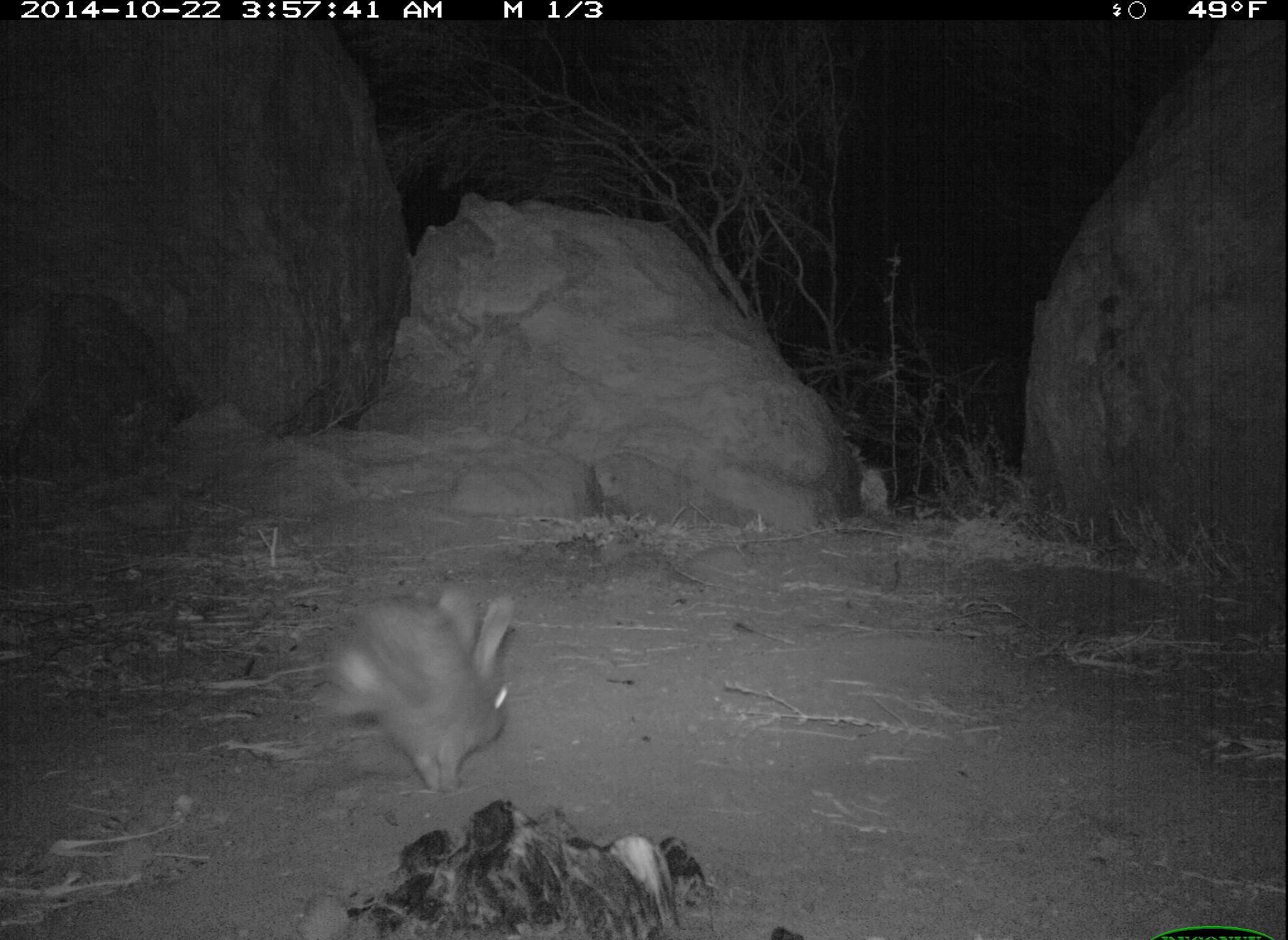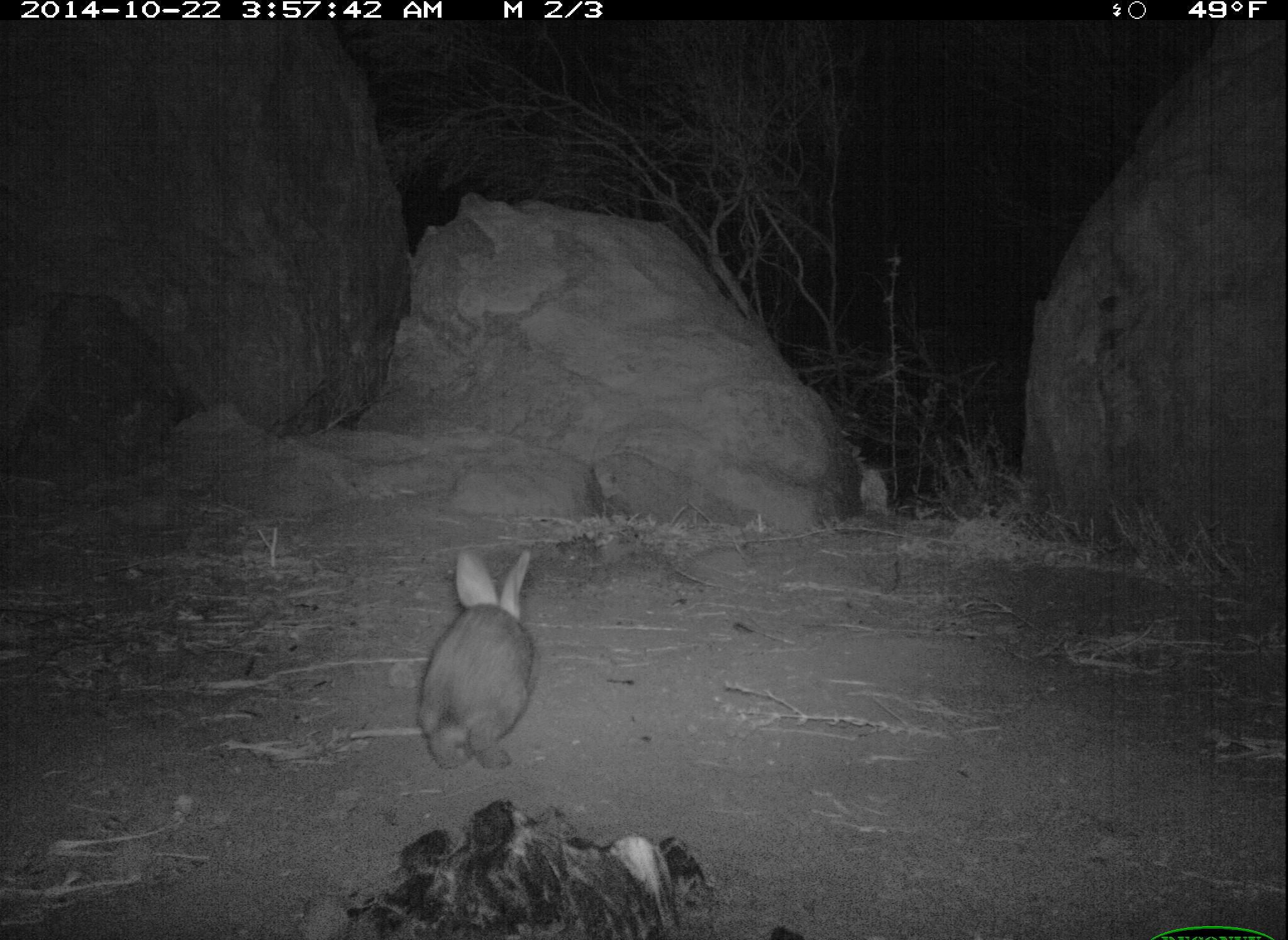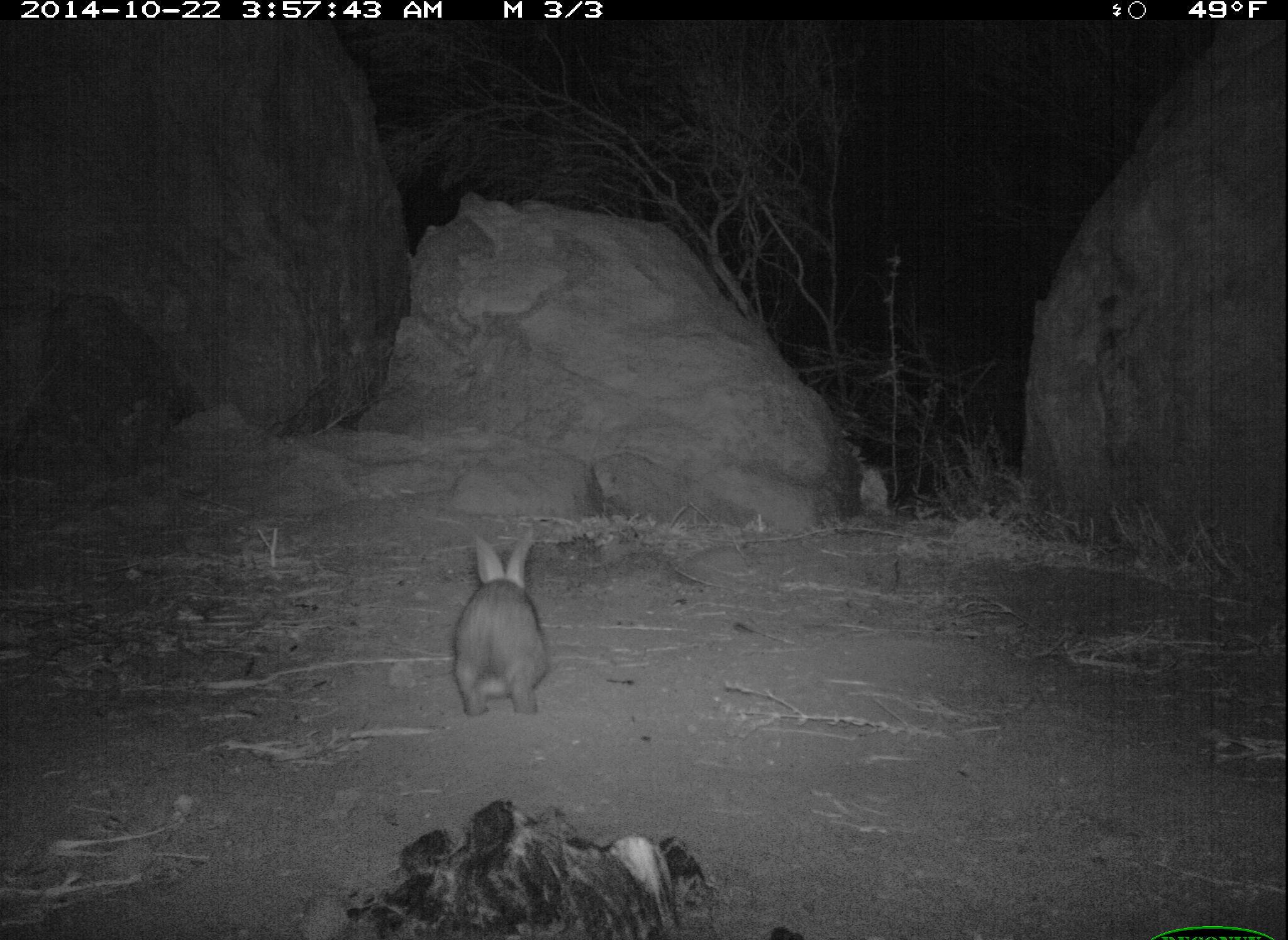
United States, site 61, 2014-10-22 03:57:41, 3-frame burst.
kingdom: Animalia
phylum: Chordata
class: Mammalia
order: Lagomorpha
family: Leporidae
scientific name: Leporidae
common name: rabbits and hares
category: rabbit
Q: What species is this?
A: Rabbit (rabbits and hares) (Leporidae).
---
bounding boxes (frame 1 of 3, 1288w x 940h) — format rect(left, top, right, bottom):
rabbit: rect(317, 570, 536, 805)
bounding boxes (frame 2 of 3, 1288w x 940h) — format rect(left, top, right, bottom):
rabbit: rect(412, 533, 551, 776)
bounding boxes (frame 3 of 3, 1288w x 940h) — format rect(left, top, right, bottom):
rabbit: rect(431, 515, 601, 733)